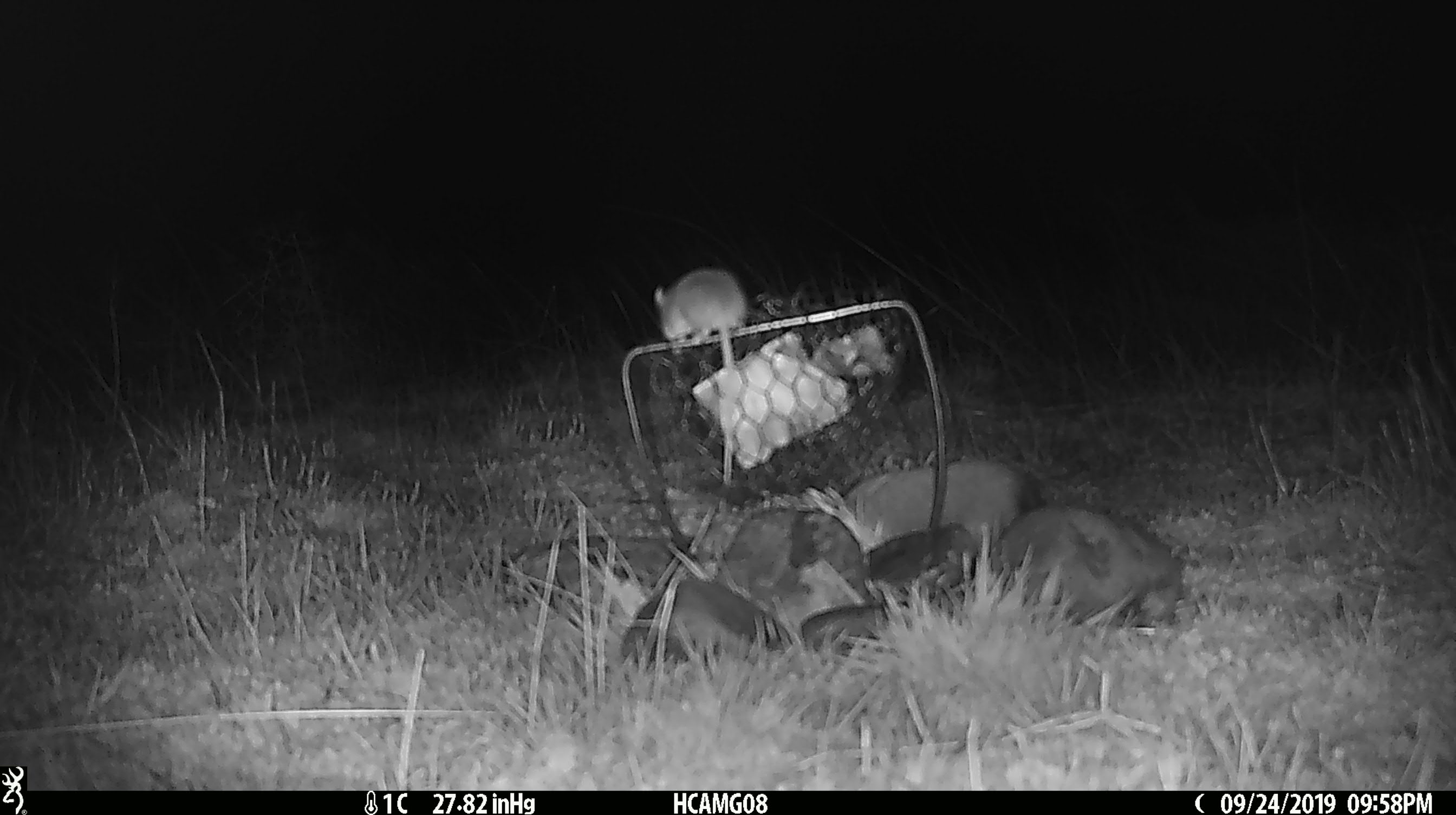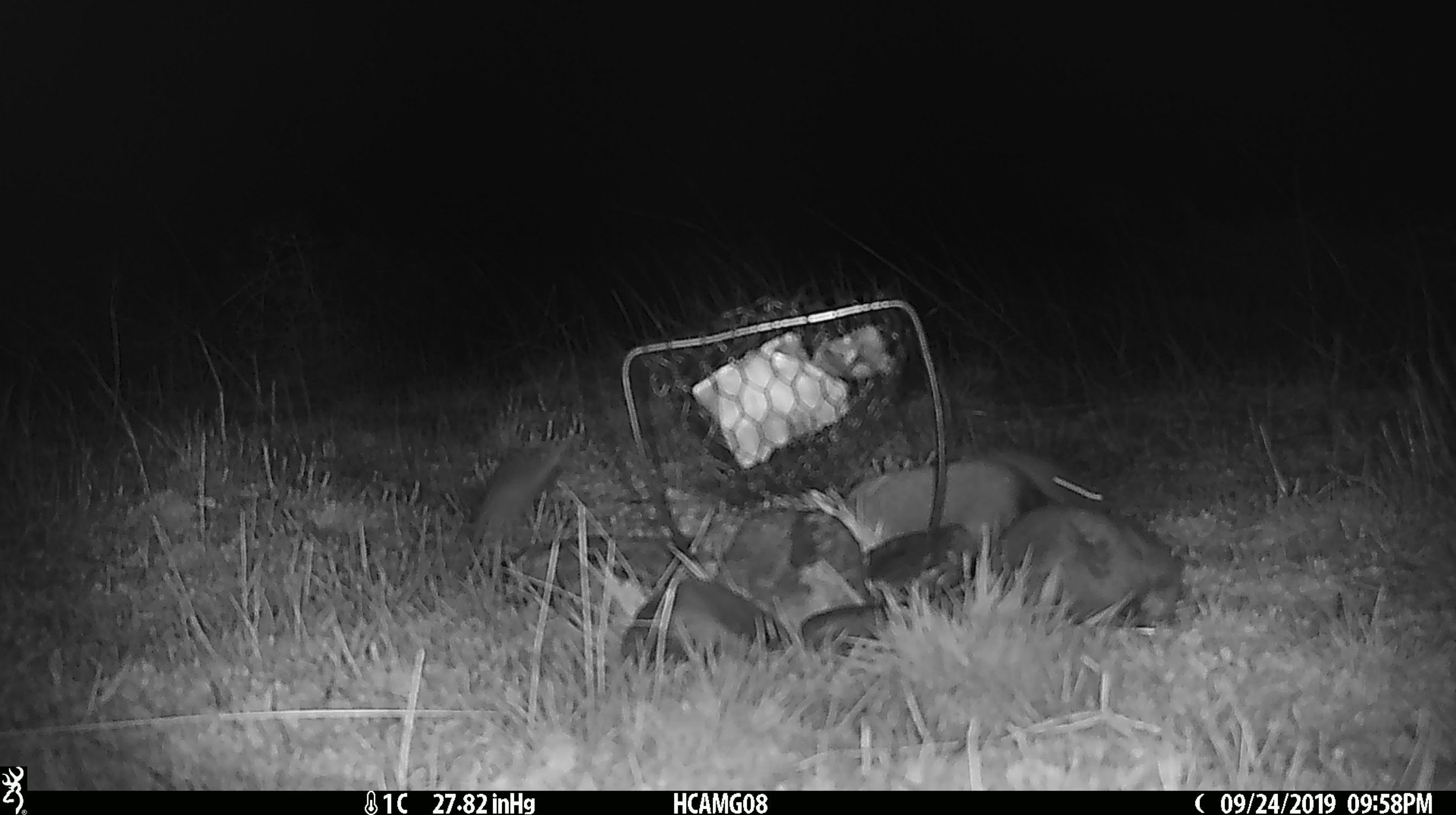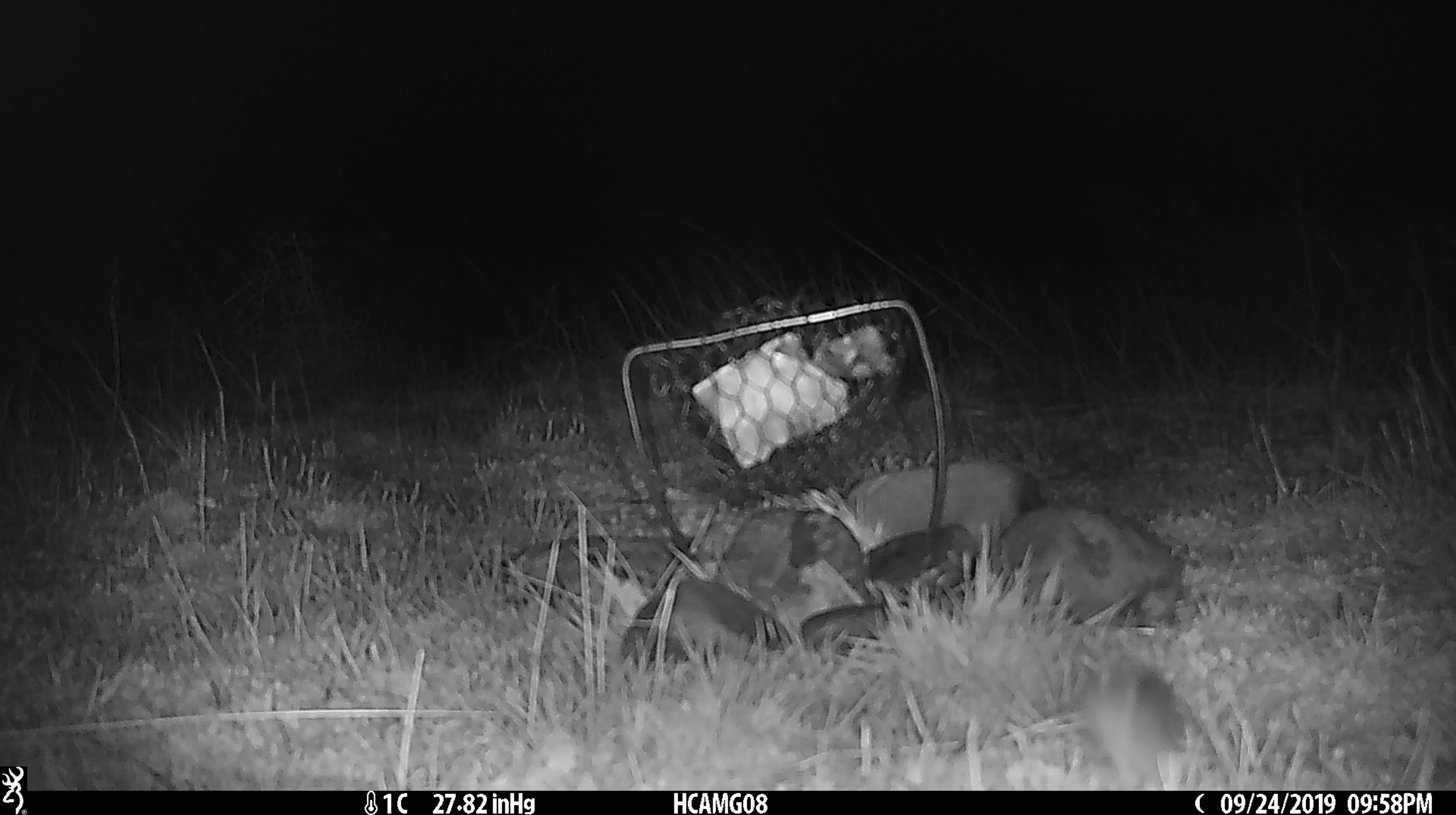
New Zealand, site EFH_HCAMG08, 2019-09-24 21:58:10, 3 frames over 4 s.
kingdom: Animalia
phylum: Chordata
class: Mammalia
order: Rodentia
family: Muridae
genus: Mus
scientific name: Mus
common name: mouse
Mouse (Mus).